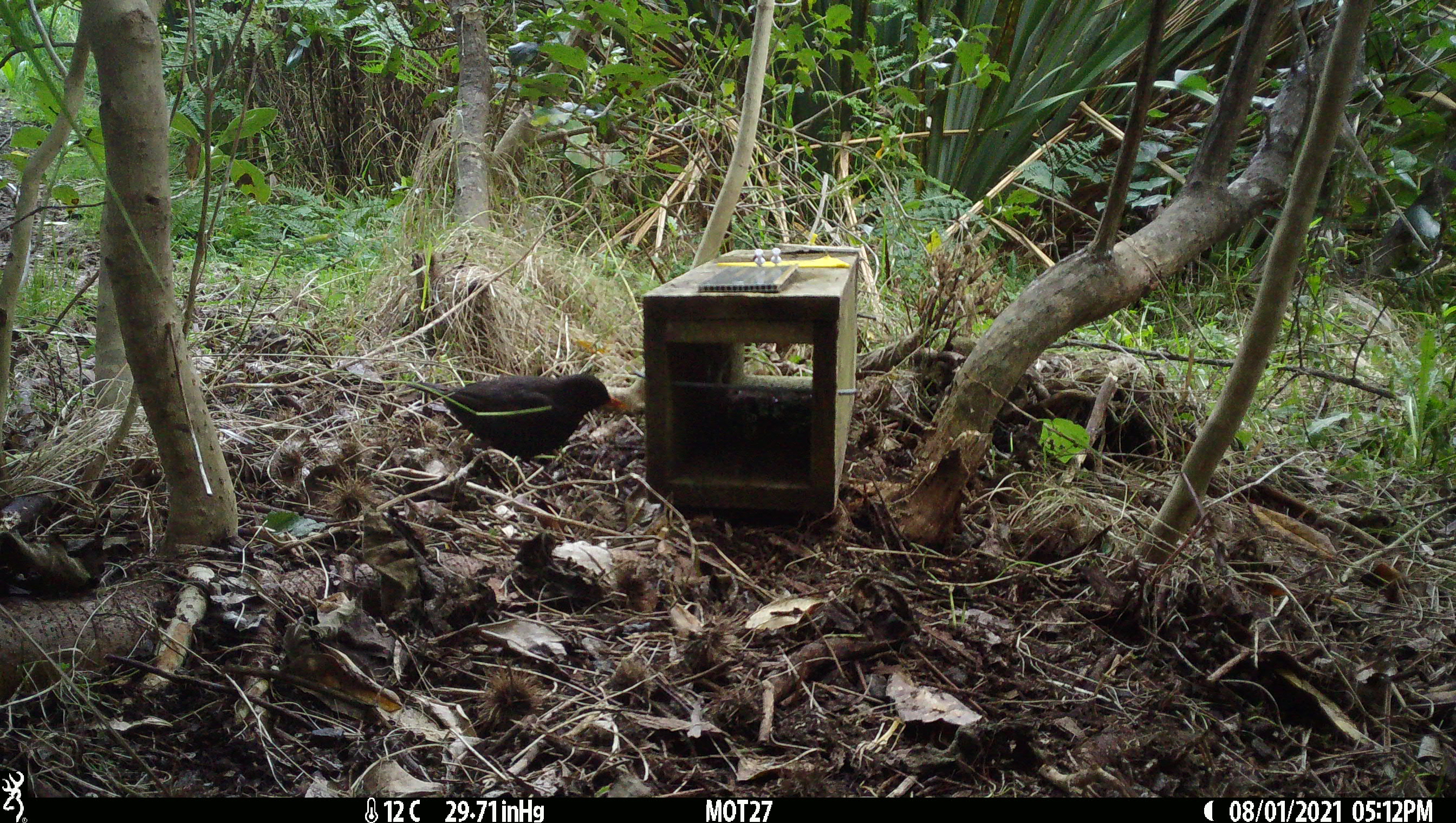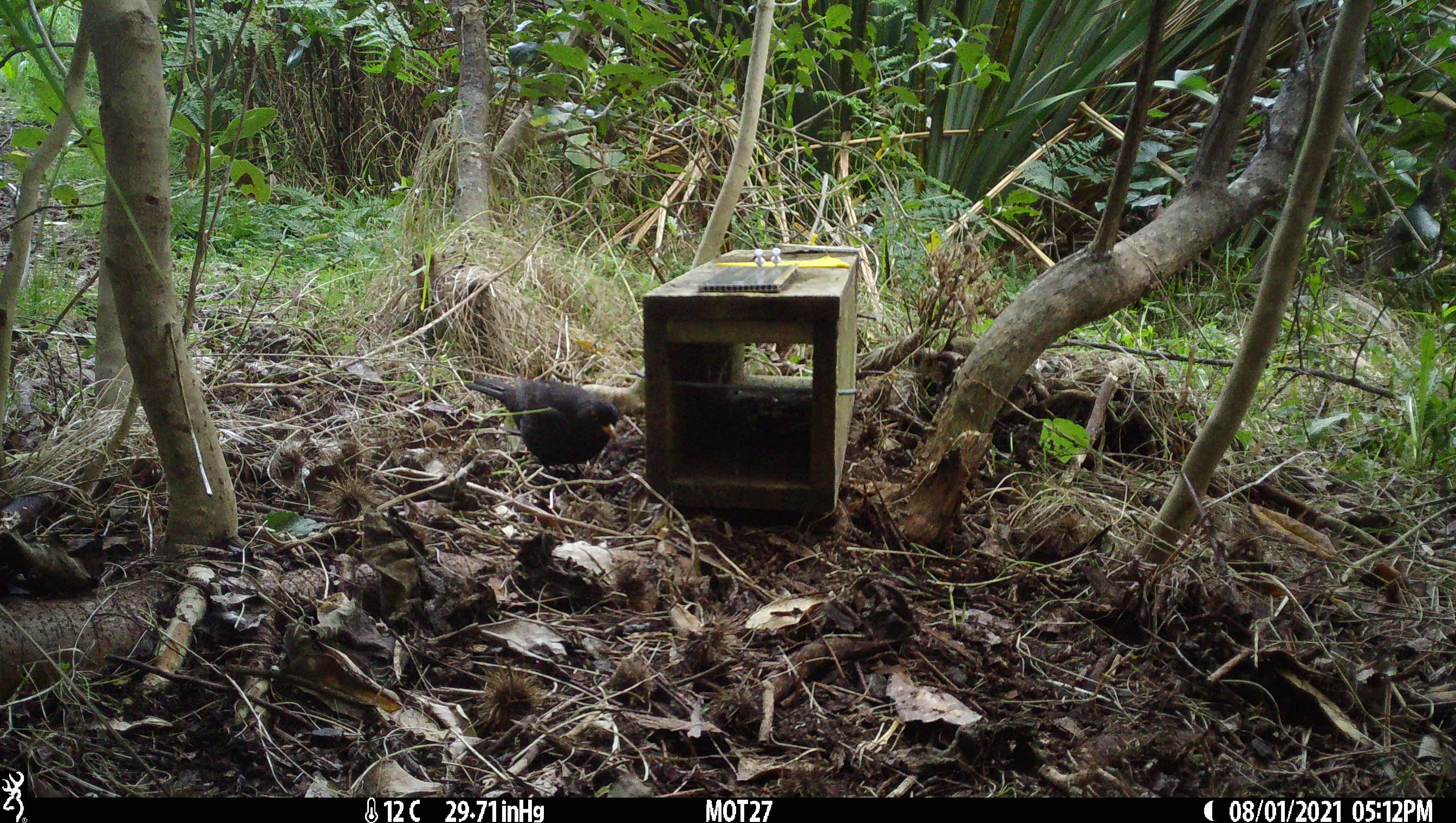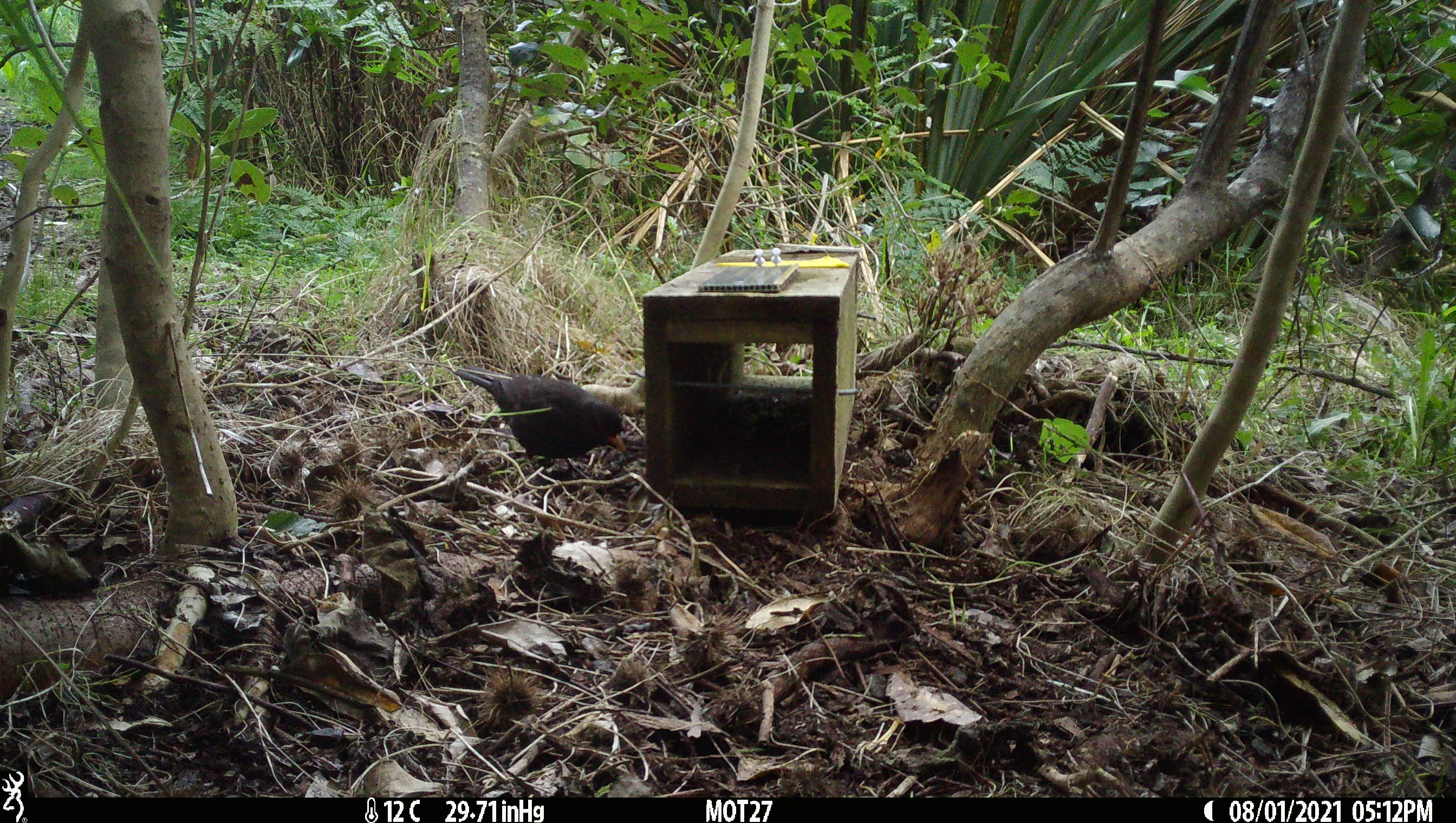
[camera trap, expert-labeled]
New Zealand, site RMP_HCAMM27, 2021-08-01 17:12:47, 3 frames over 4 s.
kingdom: Animalia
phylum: Chordata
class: Aves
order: Passeriformes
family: Turdidae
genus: Turdus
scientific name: Turdus merula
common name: eurasian blackbird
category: blackbird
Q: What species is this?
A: Blackbird (eurasian blackbird) (Turdus merula).